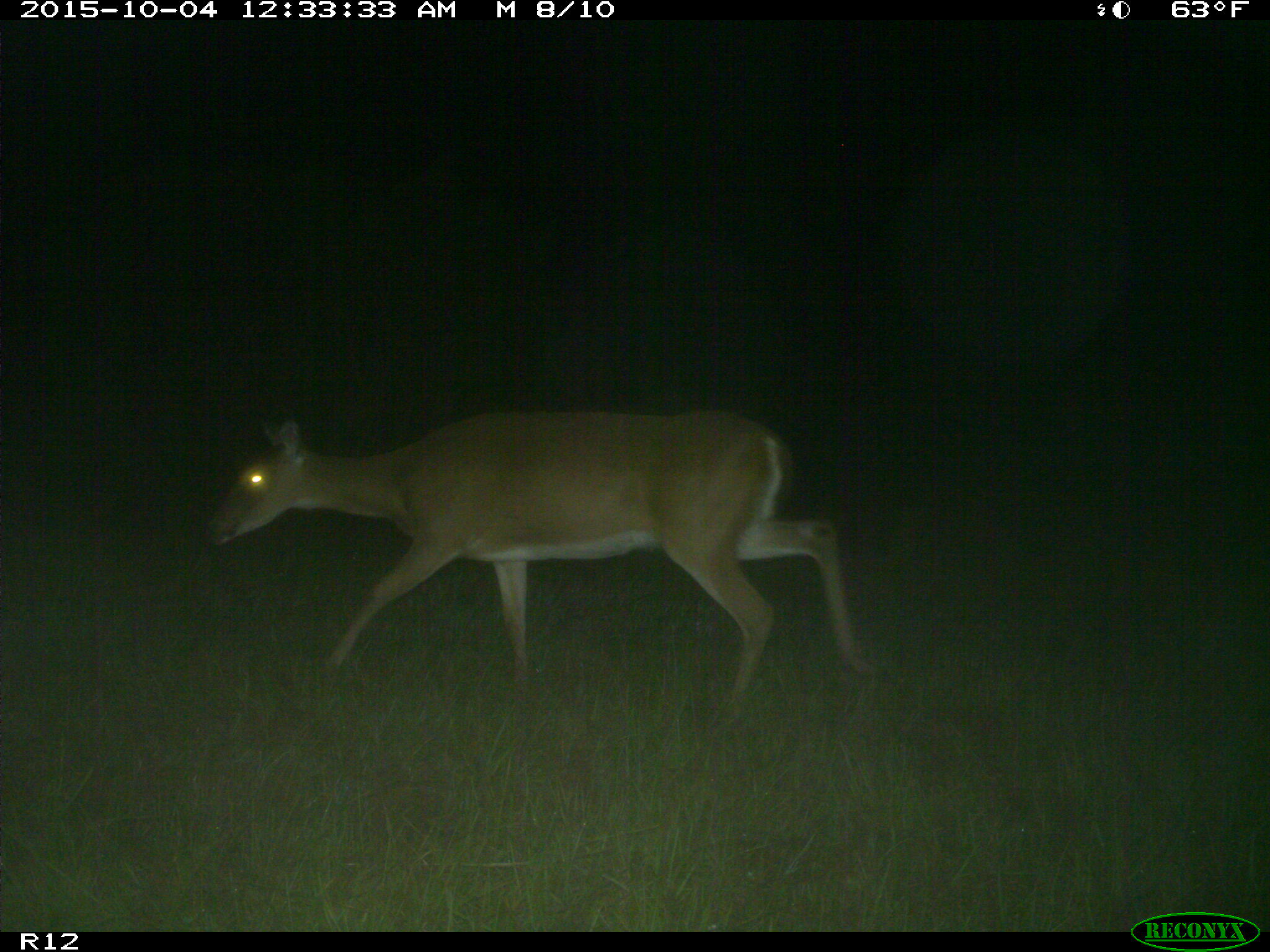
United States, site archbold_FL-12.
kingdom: Animalia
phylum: Chordata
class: Mammalia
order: Artiodactyla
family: Cervidae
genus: Odocoileus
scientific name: Odocoileus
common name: deer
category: unidentified deer